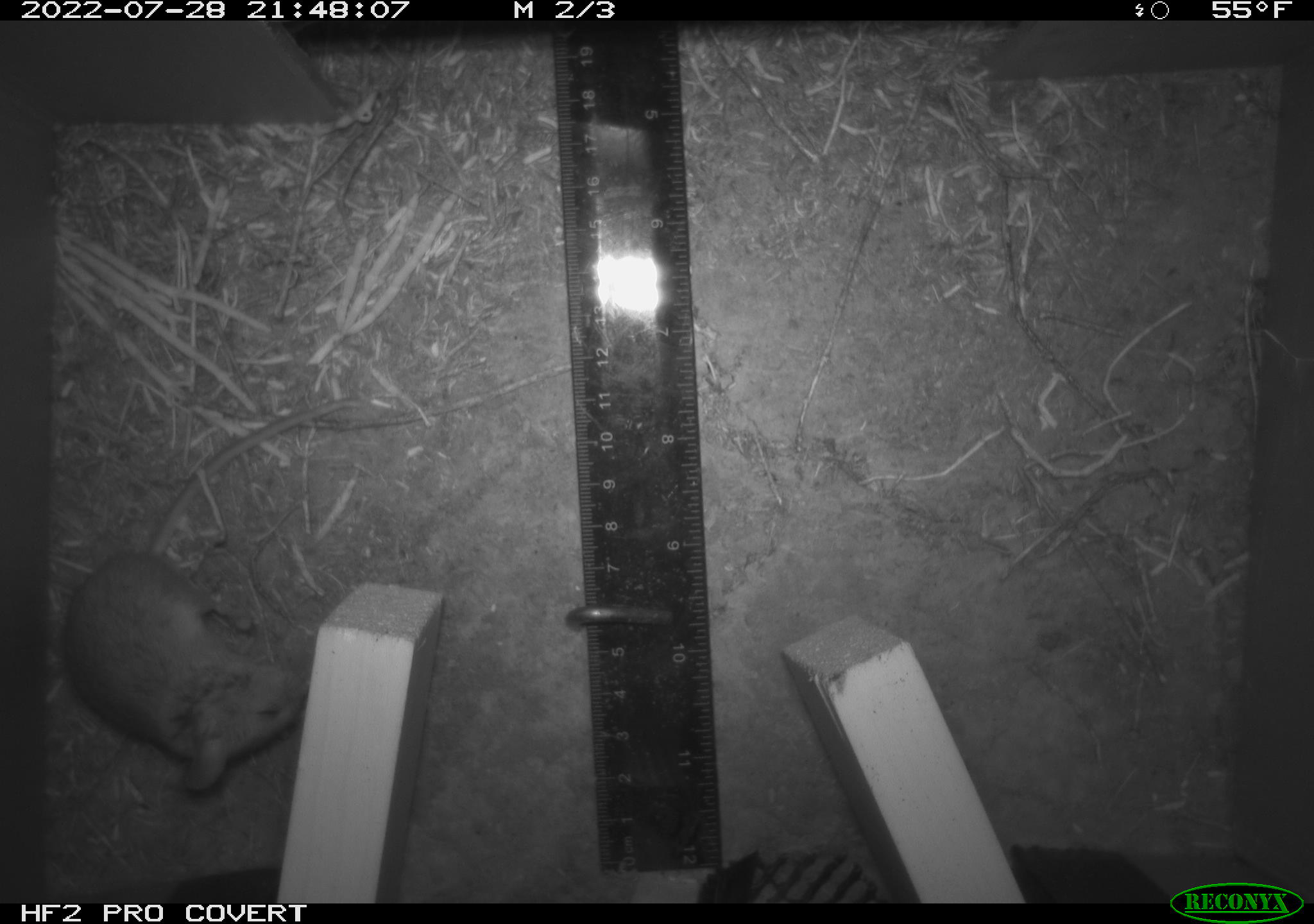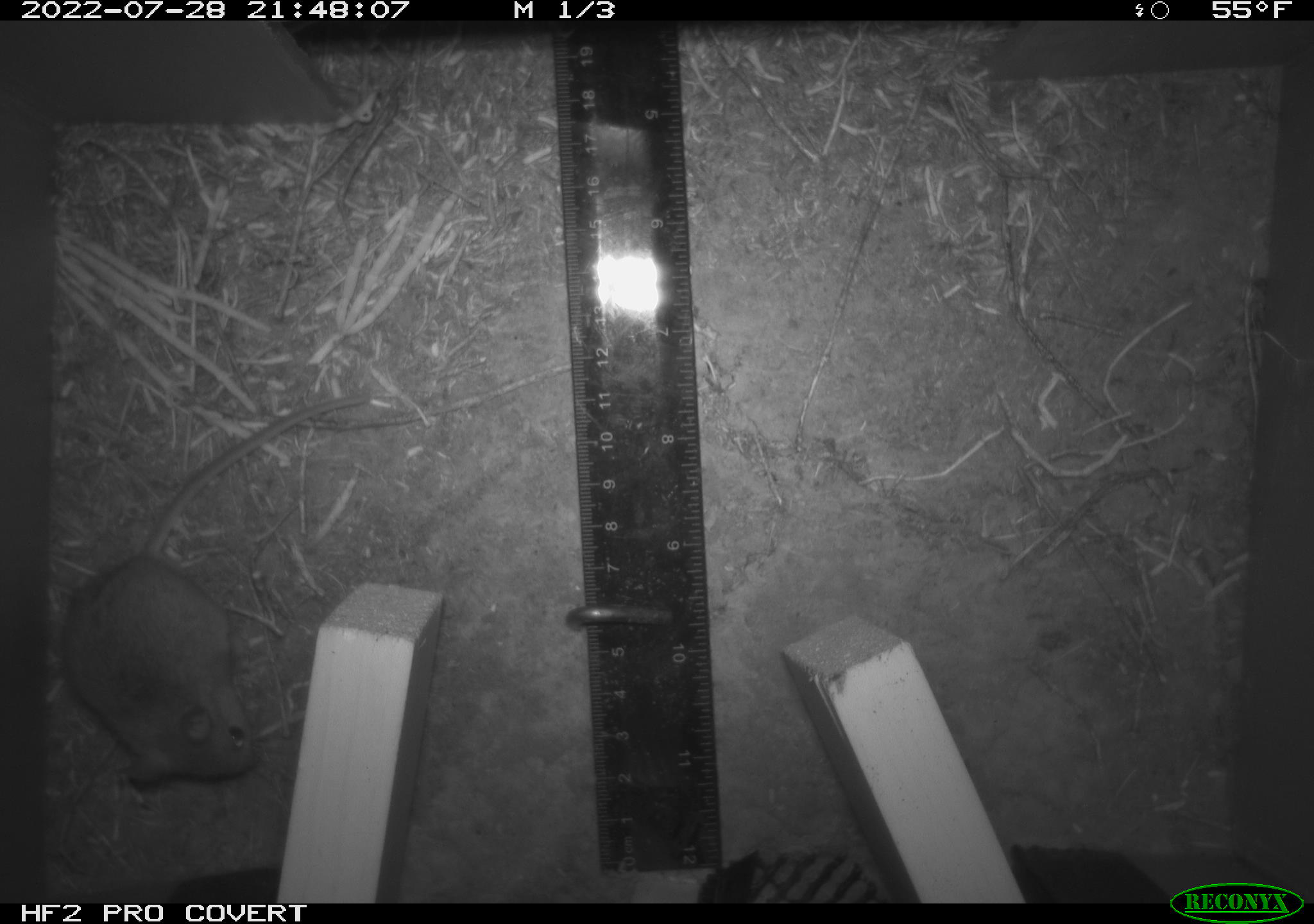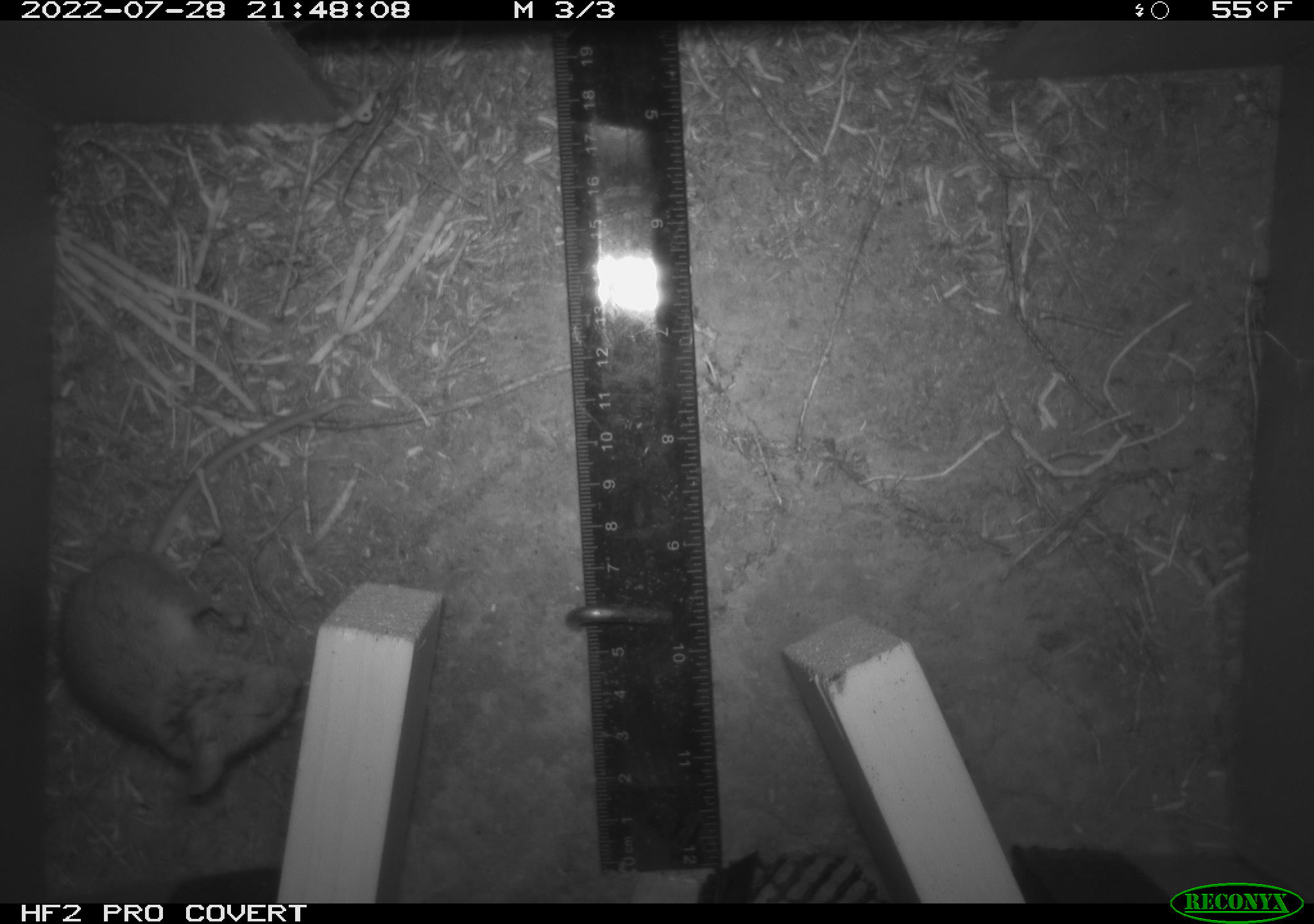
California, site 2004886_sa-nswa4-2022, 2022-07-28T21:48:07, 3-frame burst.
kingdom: Animalia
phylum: Chordata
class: Mammalia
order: Rodentia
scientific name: Rodentia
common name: rodent